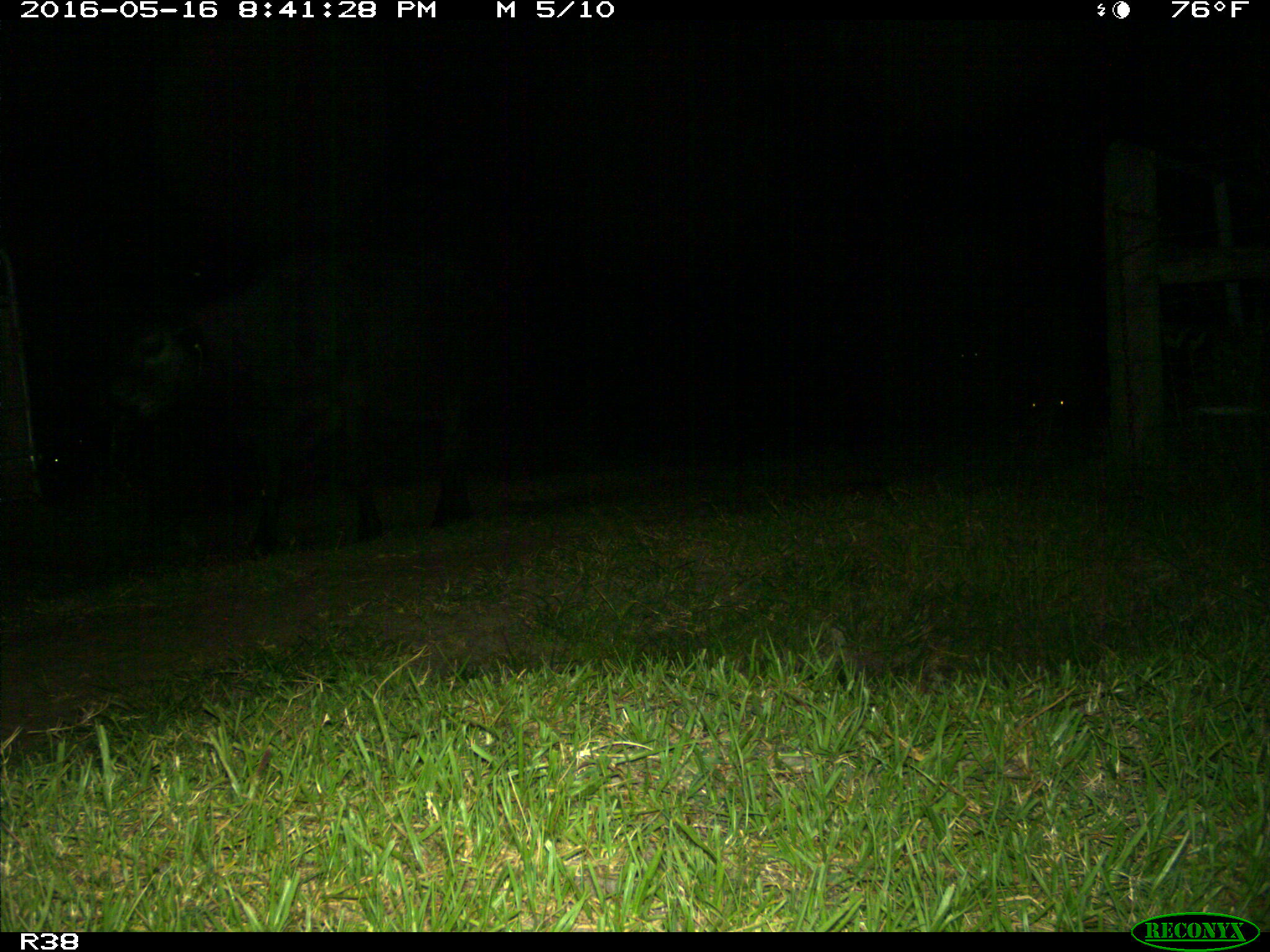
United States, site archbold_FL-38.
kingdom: Animalia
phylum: Chordata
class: Mammalia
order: Artiodactyla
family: Bovidae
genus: Bos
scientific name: Bos taurus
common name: domestic cow